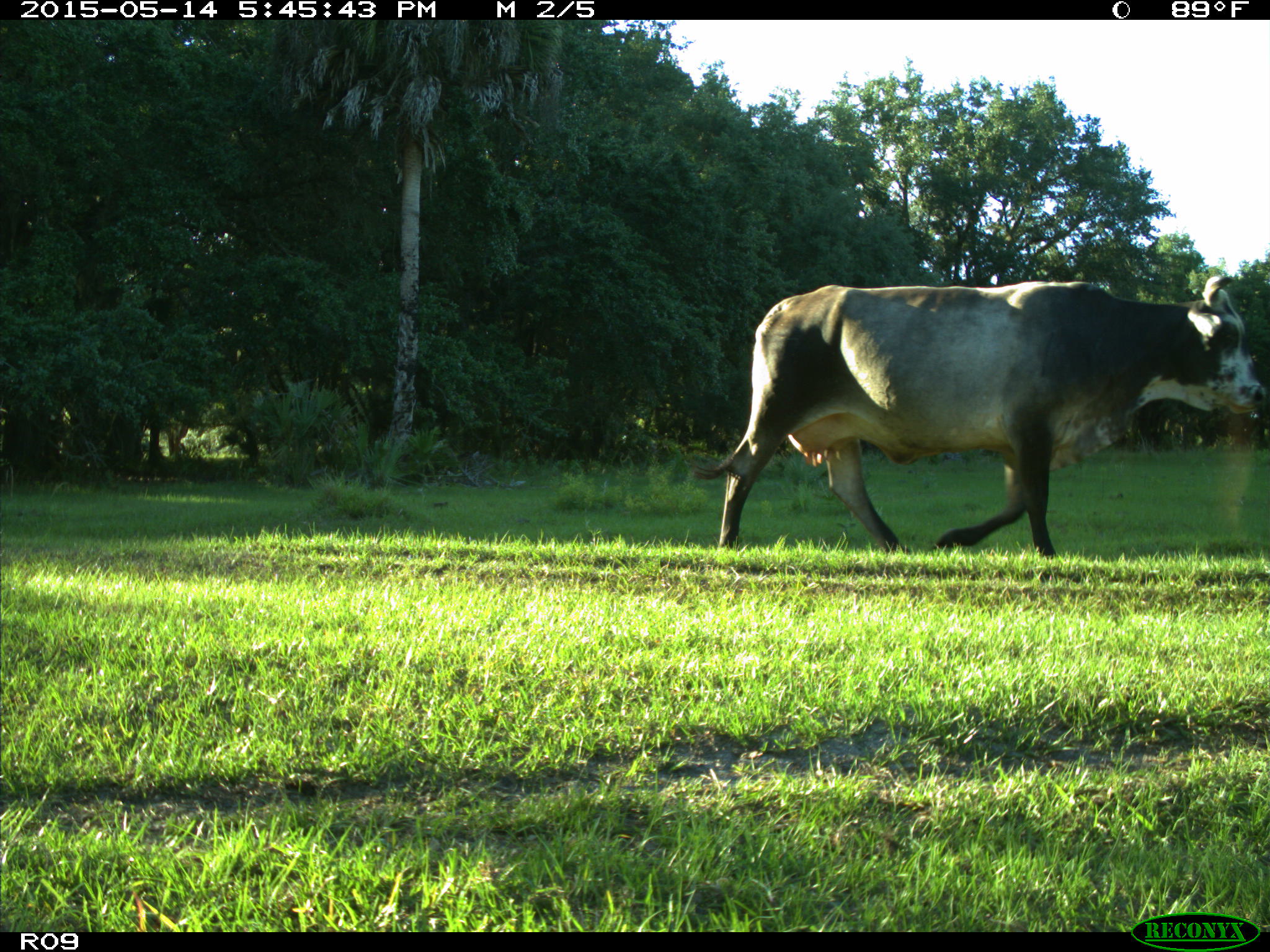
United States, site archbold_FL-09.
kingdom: Animalia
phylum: Chordata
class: Mammalia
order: Artiodactyla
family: Bovidae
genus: Bos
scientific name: Bos taurus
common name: domestic cow